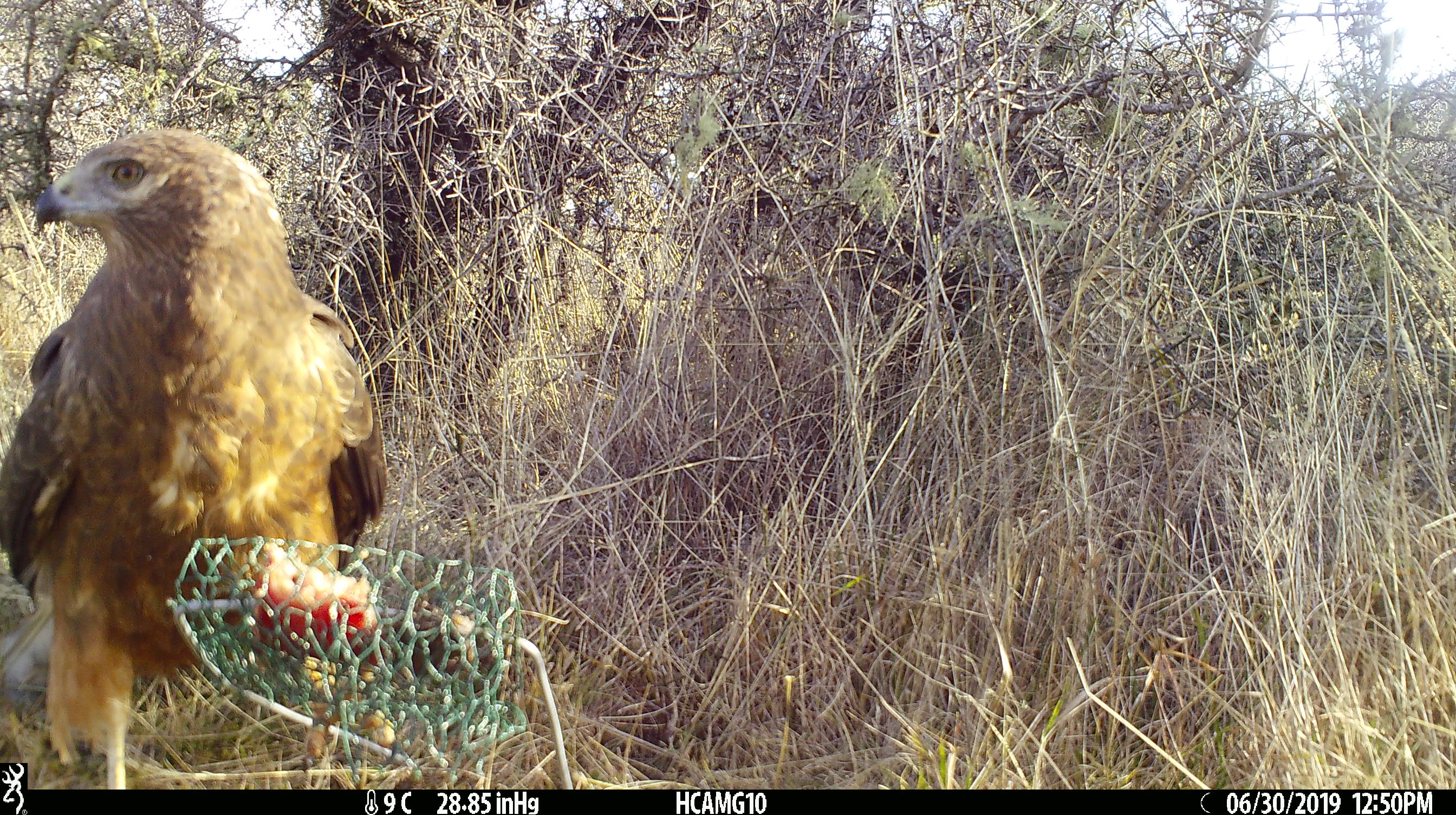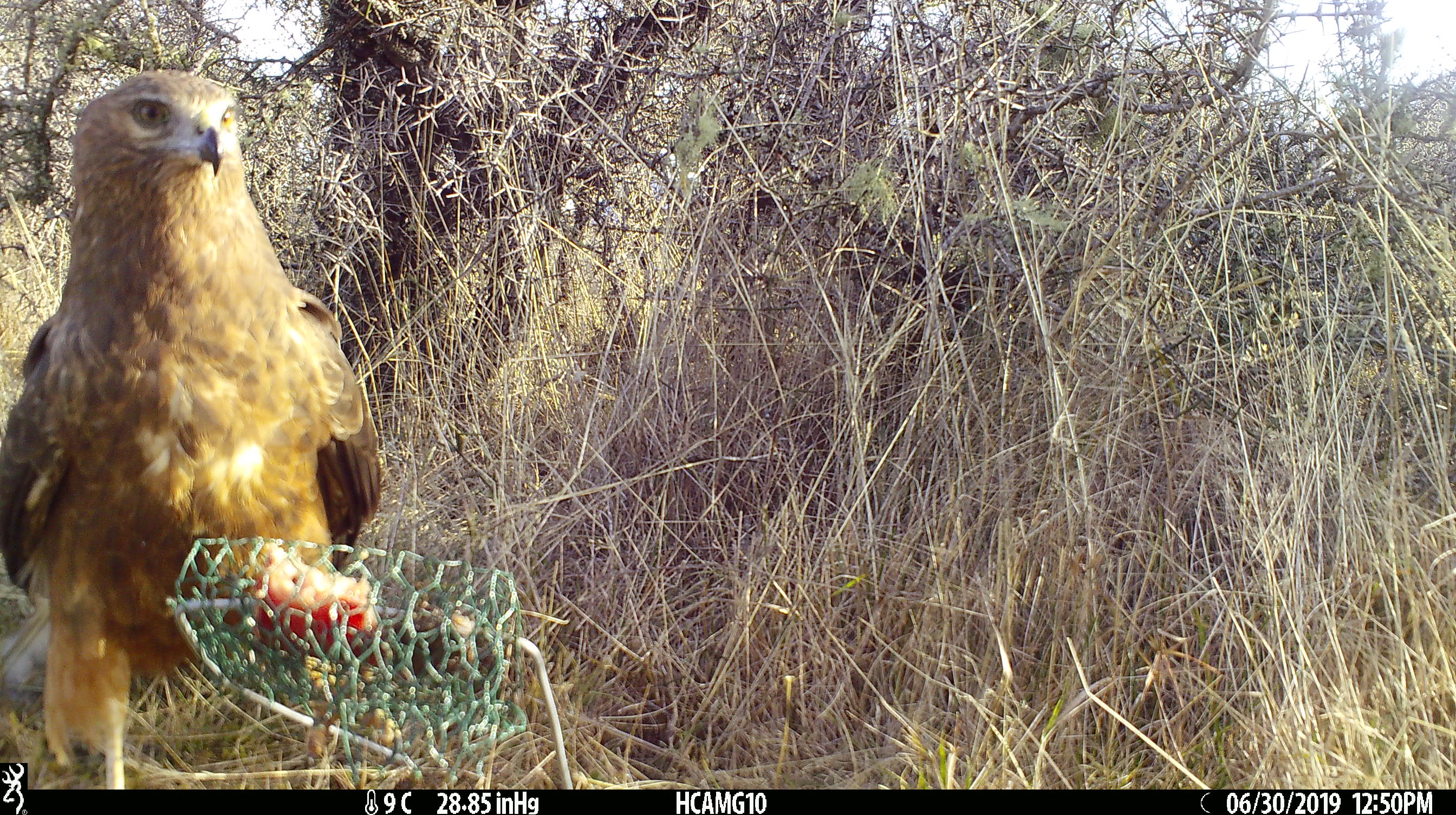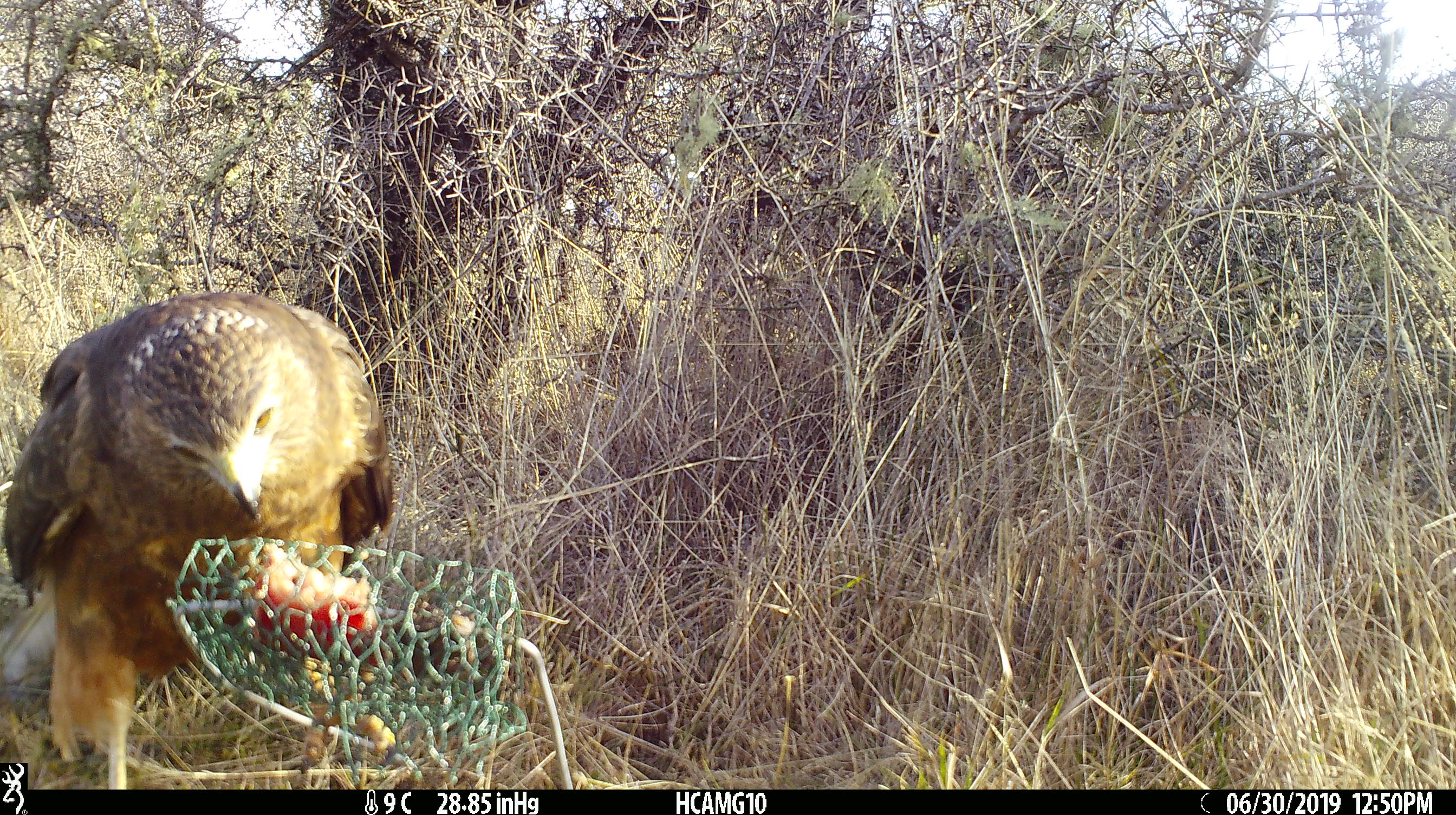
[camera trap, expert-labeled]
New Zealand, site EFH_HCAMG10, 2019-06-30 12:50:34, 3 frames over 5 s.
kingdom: Animalia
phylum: Chordata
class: Aves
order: Accipitriformes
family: Accipitridae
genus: Circus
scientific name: Circus approximans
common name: swamp harrier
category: harrier